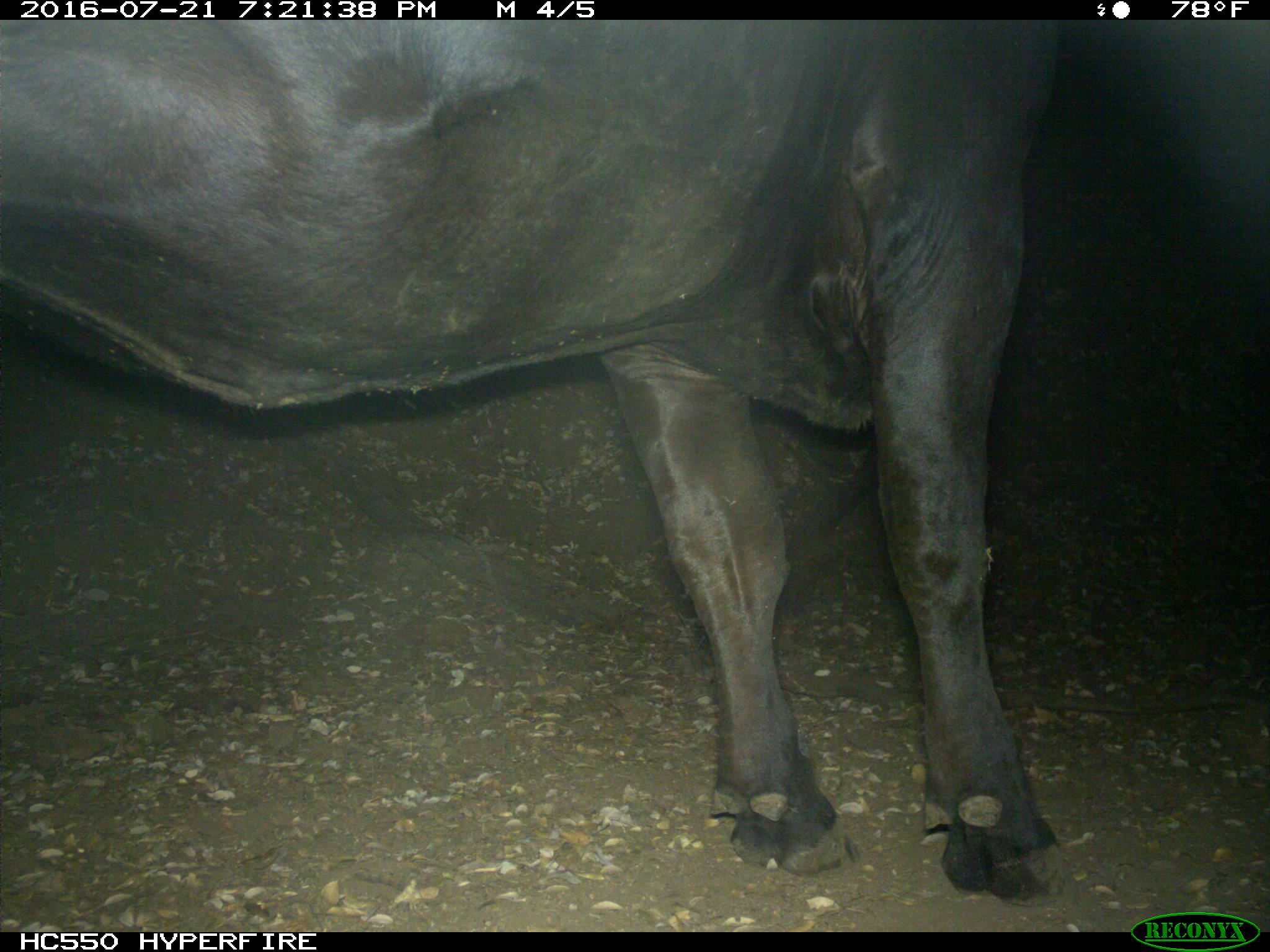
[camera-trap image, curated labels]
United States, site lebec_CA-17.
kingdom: Animalia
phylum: Chordata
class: Mammalia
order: Artiodactyla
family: Bovidae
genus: Bos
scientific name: Bos taurus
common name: domestic cow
Bos taurus (domestic cow).